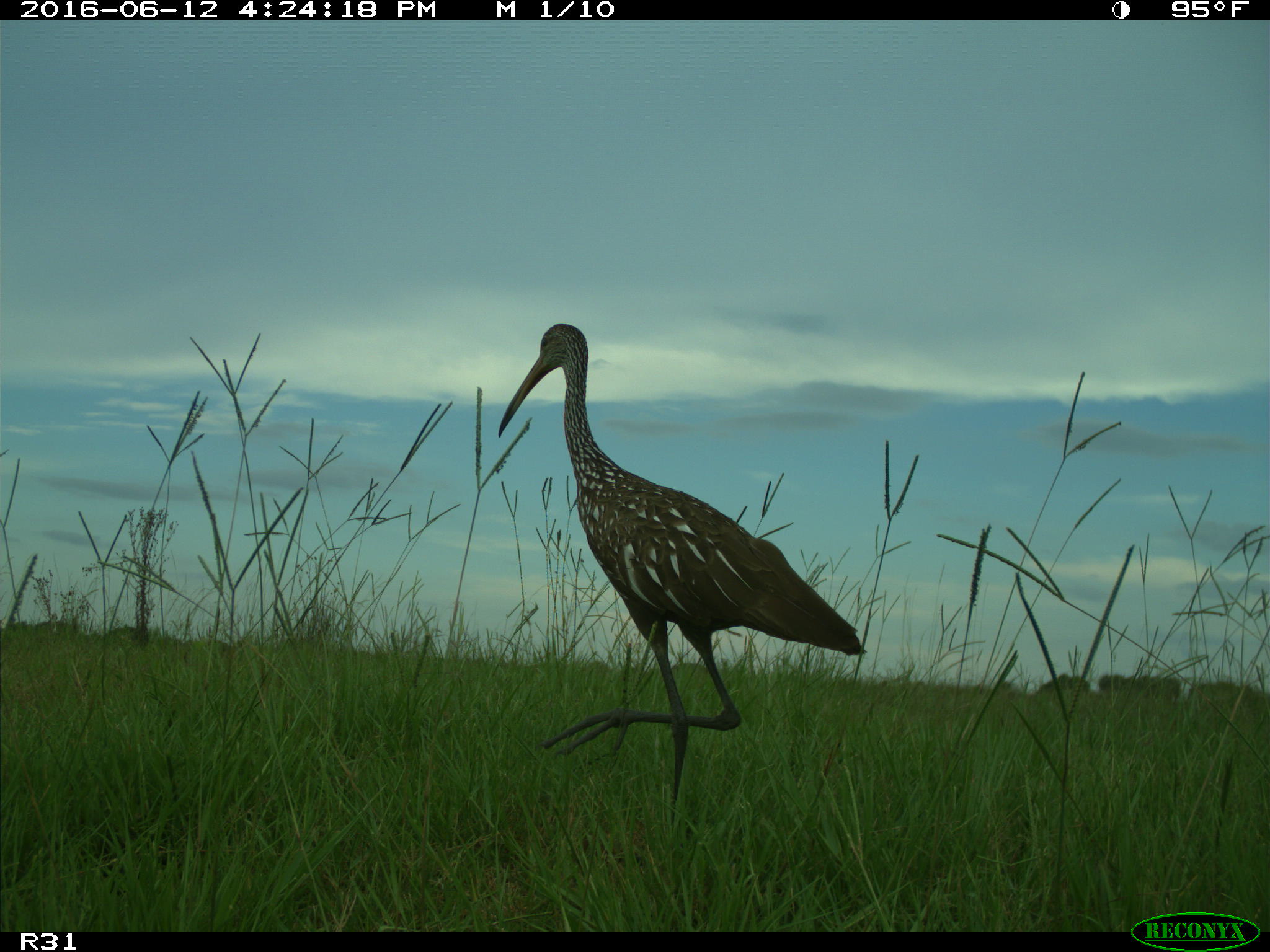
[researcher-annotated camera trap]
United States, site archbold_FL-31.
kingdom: Animalia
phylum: Chordata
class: Aves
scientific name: Aves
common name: birds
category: unidentified bird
Unidentified bird (birds) (Aves).